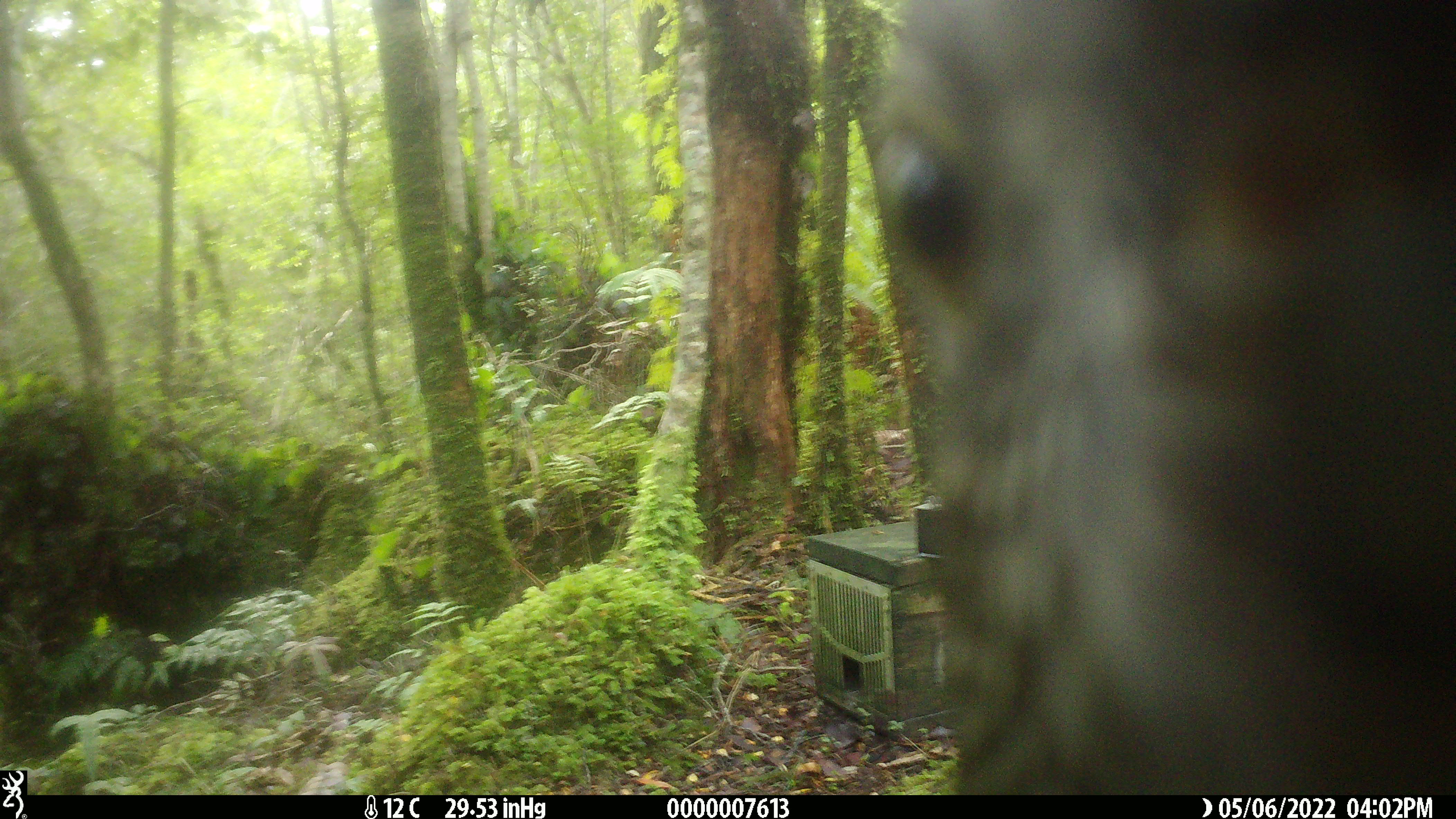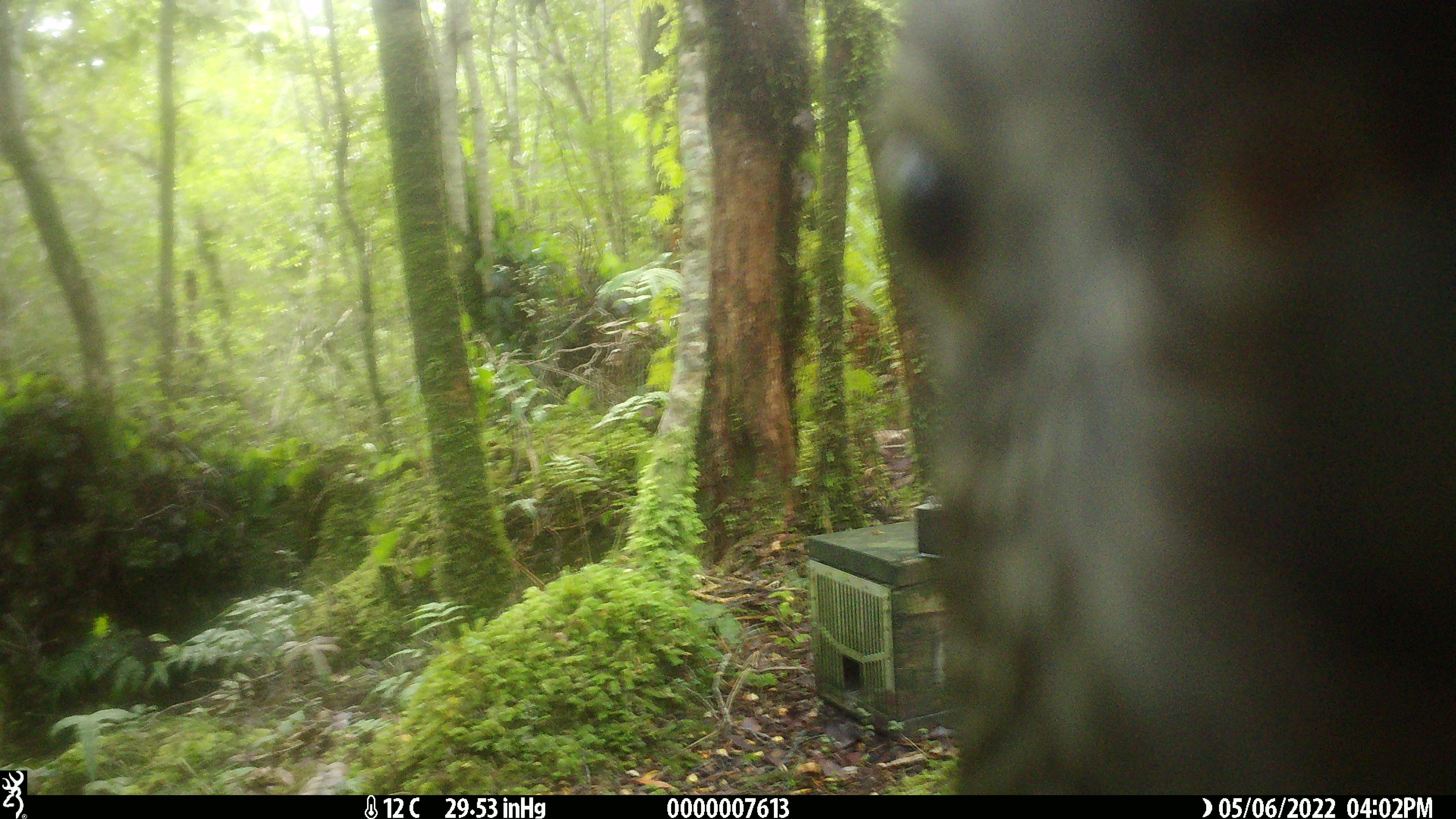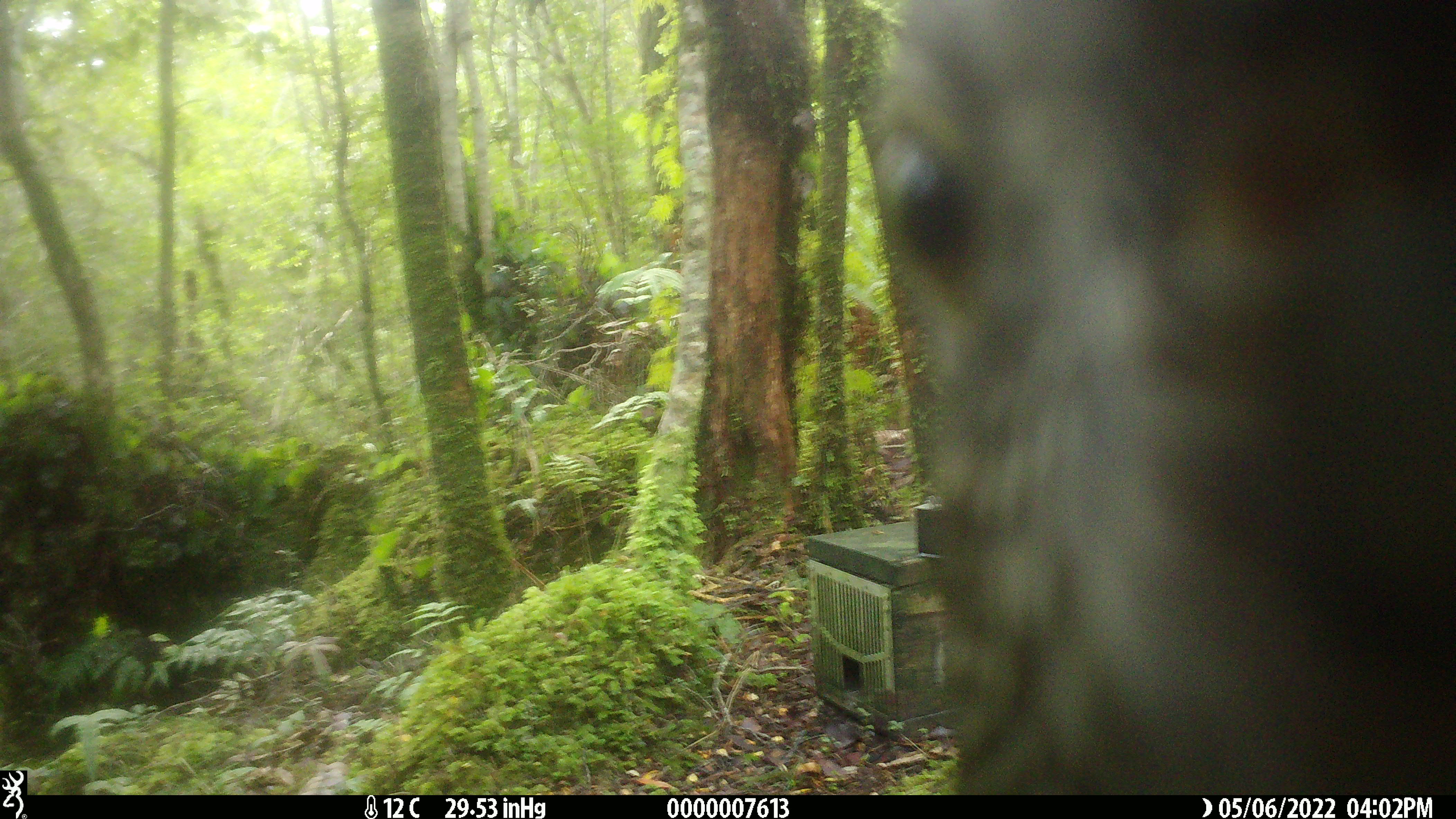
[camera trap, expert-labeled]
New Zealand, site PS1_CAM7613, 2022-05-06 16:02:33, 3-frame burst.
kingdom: Animalia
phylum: Chordata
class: Aves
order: Psittaciformes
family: Strigopidae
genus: Nestor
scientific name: Nestor notabilis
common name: kea